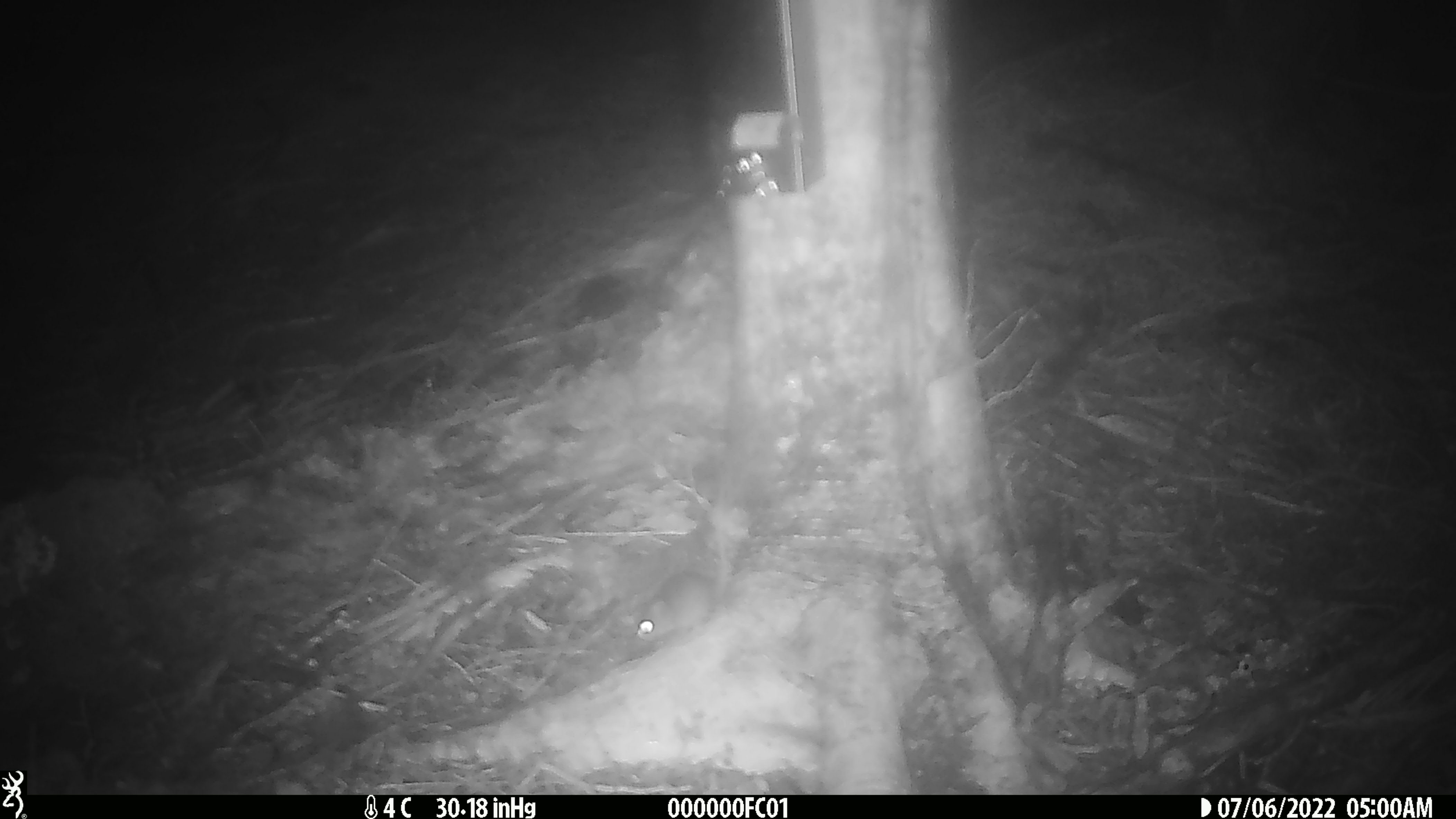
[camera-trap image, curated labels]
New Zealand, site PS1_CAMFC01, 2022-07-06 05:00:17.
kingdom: Animalia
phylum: Chordata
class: Mammalia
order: Rodentia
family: Muridae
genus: Mus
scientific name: Mus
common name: mouse